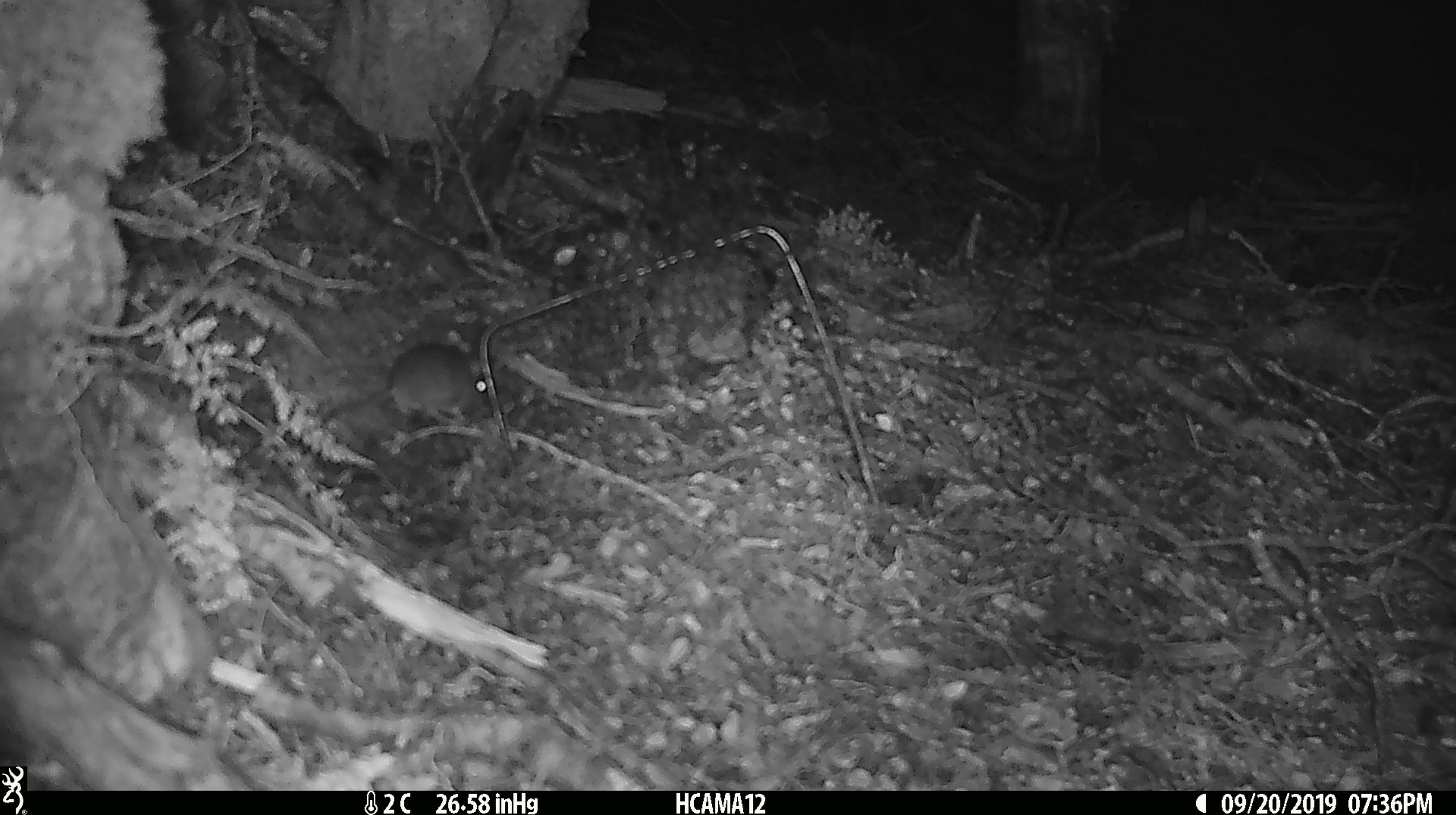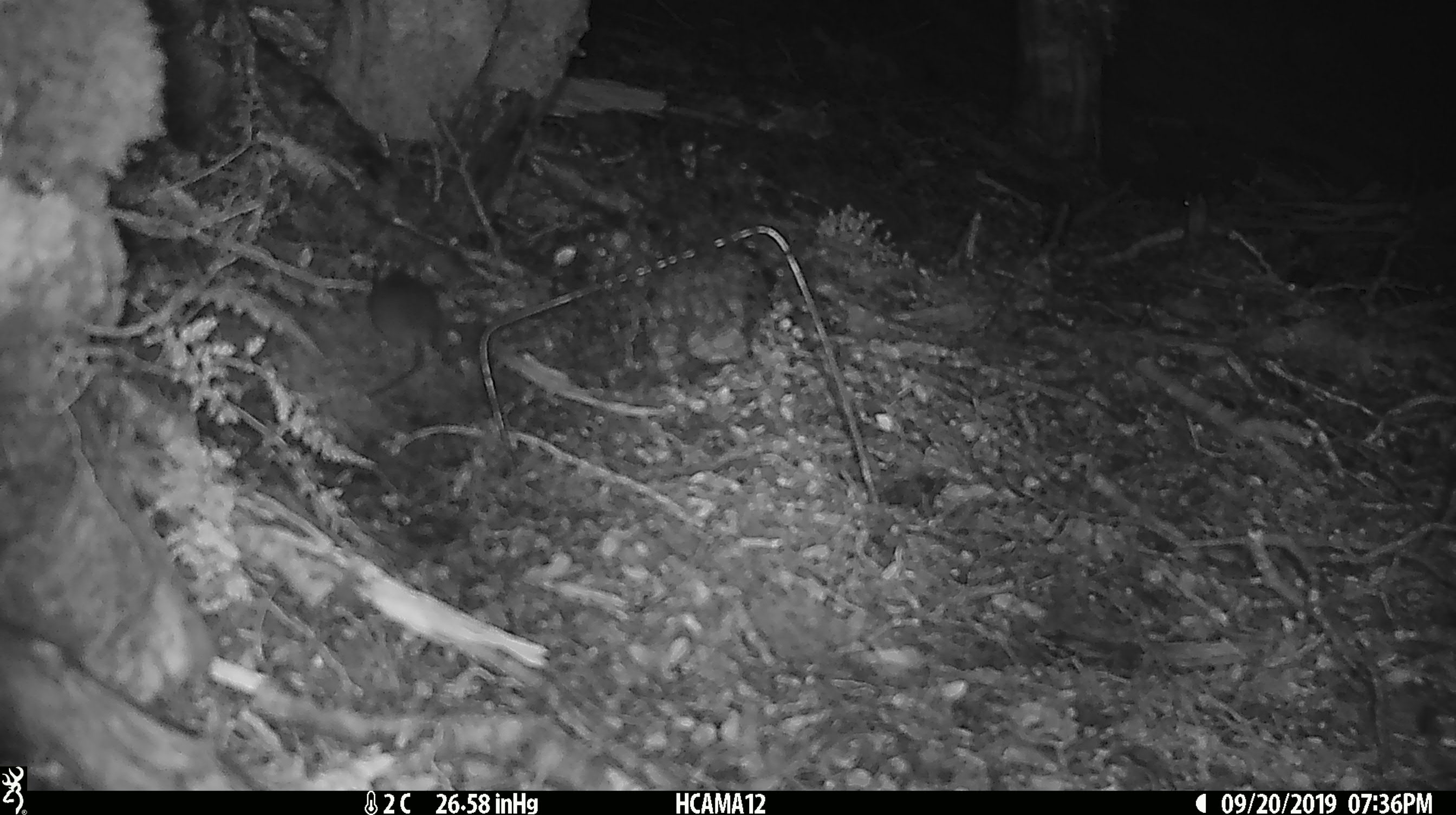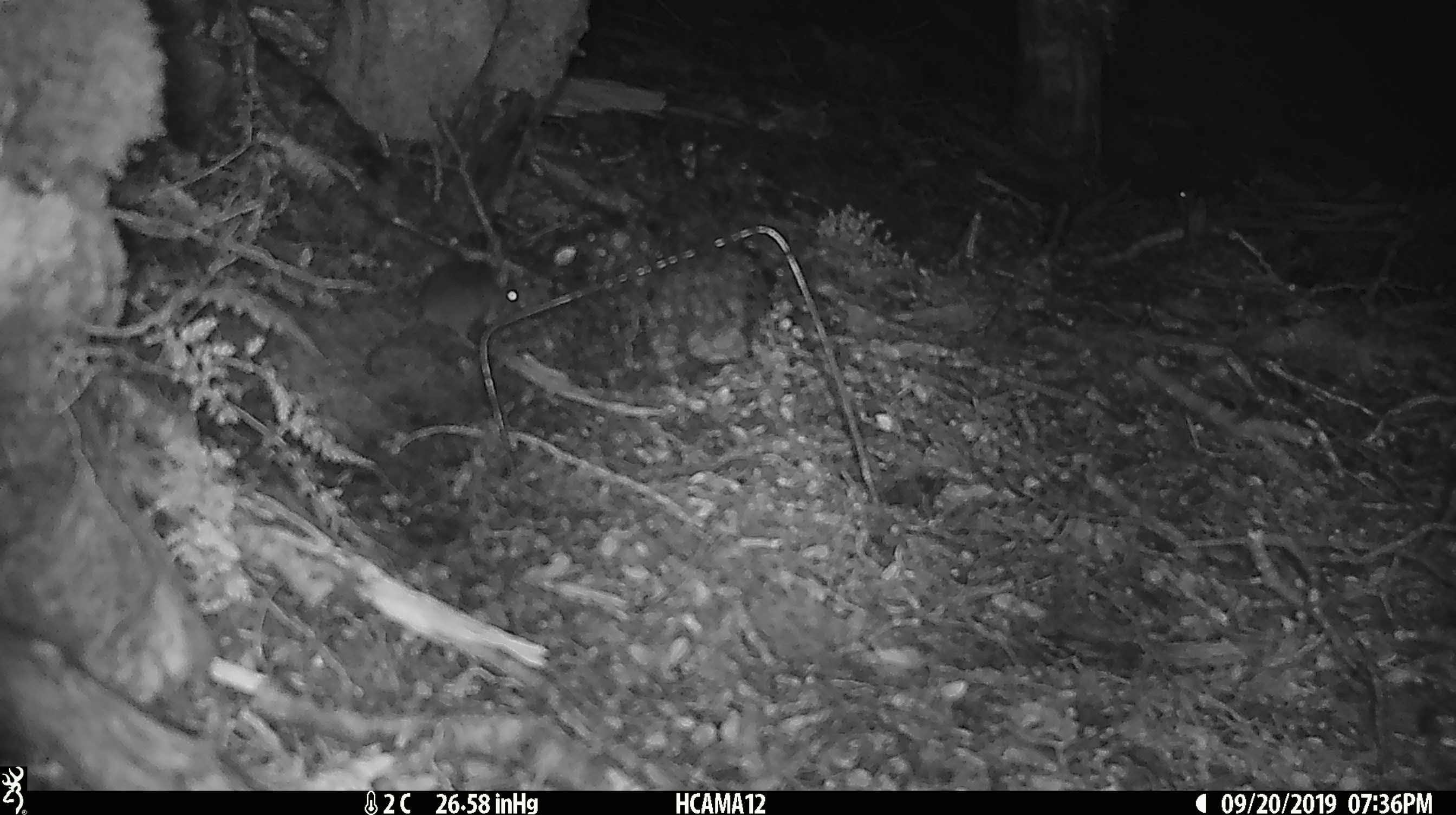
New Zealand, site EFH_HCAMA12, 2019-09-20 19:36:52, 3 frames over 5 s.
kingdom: Animalia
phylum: Chordata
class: Mammalia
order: Rodentia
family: Muridae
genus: Mus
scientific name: Mus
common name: mouse